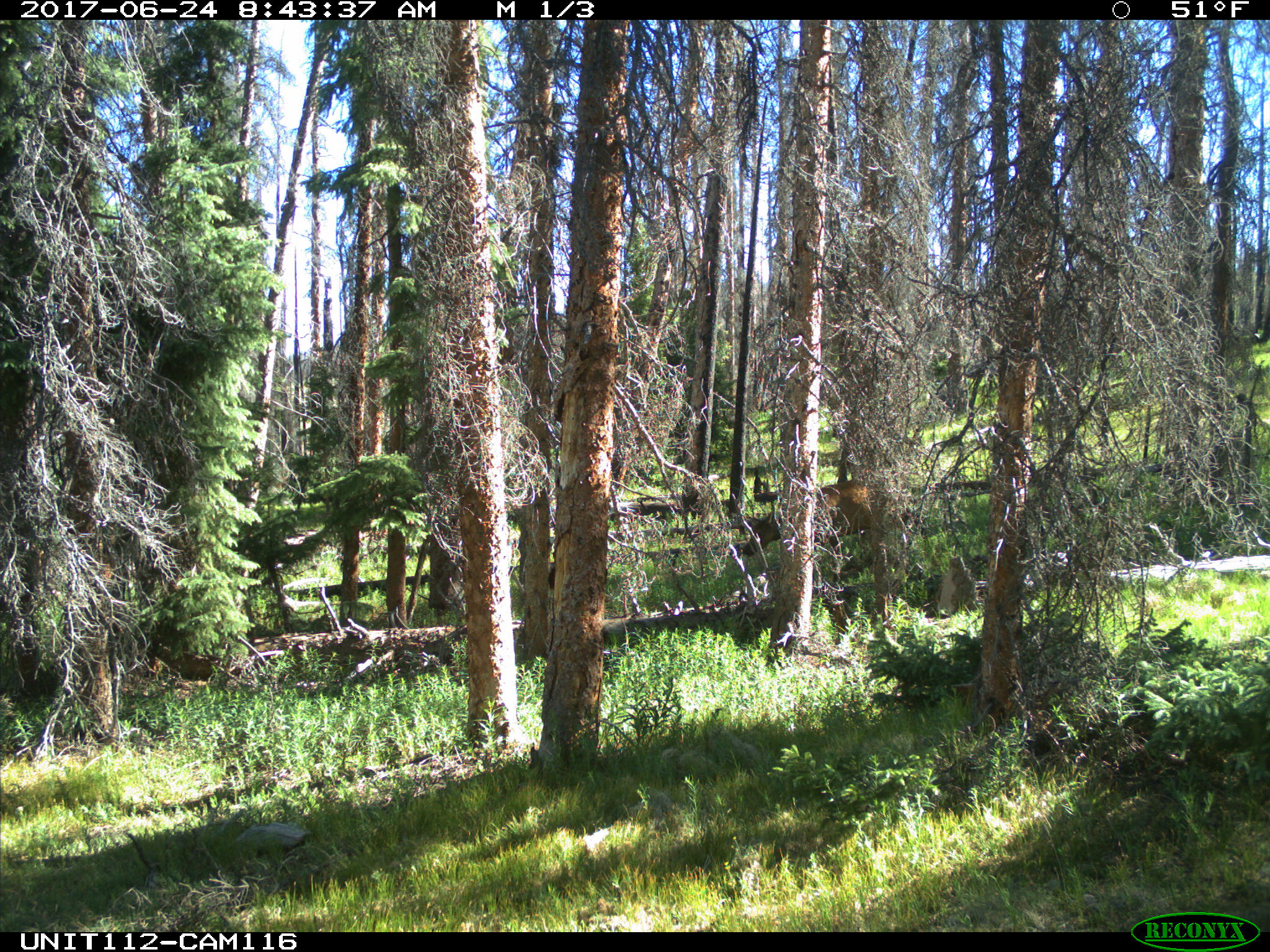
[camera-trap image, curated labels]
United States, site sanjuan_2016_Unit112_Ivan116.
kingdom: Animalia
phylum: Chordata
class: Mammalia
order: Artiodactyla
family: Cervidae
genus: Cervus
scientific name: Cervus elaphus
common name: red deer